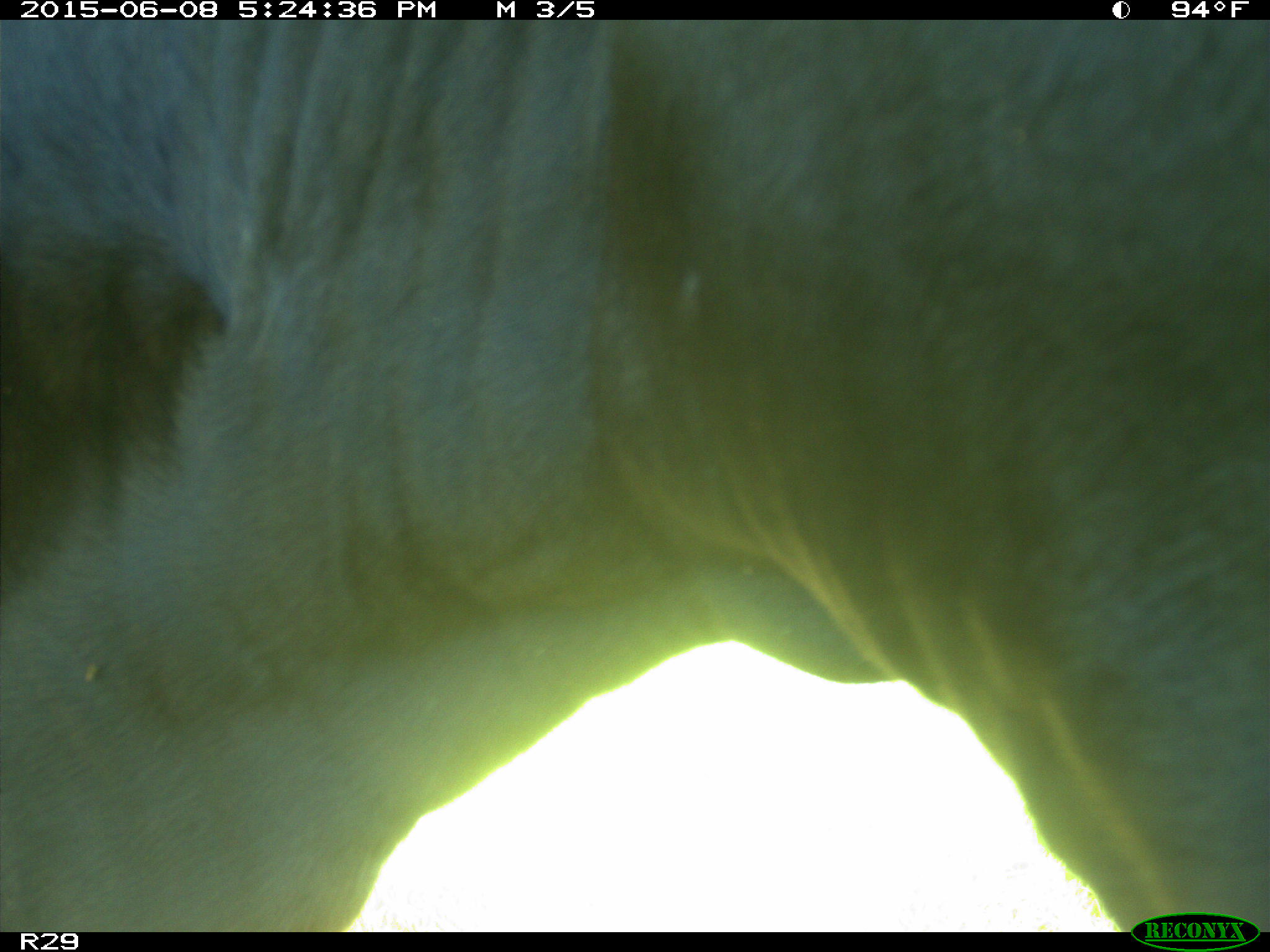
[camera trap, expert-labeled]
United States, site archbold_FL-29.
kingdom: Animalia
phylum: Chordata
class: Mammalia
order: Artiodactyla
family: Bovidae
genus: Bos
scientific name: Bos taurus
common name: domestic cow